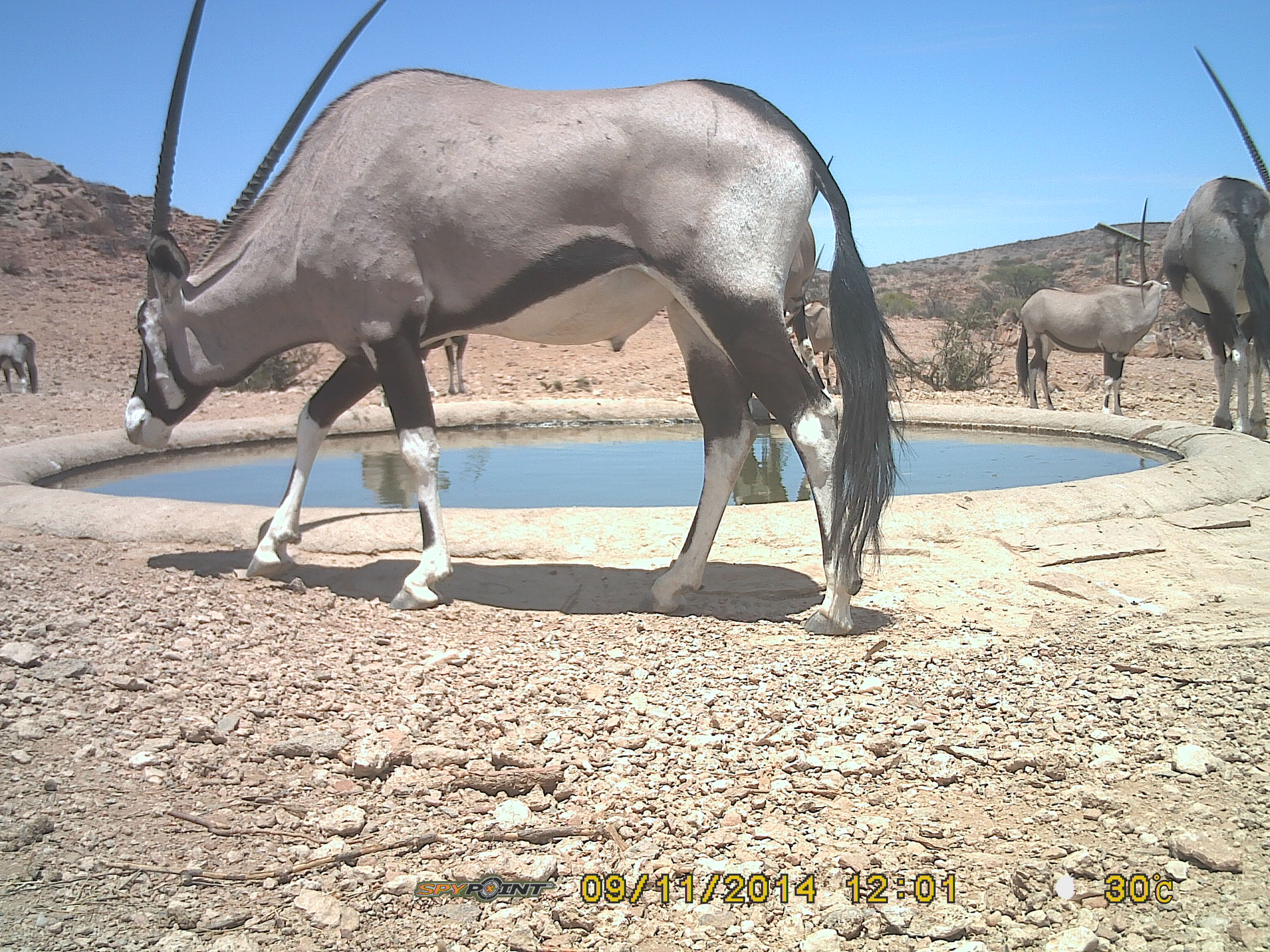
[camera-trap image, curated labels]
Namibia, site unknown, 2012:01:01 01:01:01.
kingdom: Animalia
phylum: Chordata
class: Mammalia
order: Artiodactyla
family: Bovidae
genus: Oryx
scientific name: Oryx gazella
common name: gemsbok